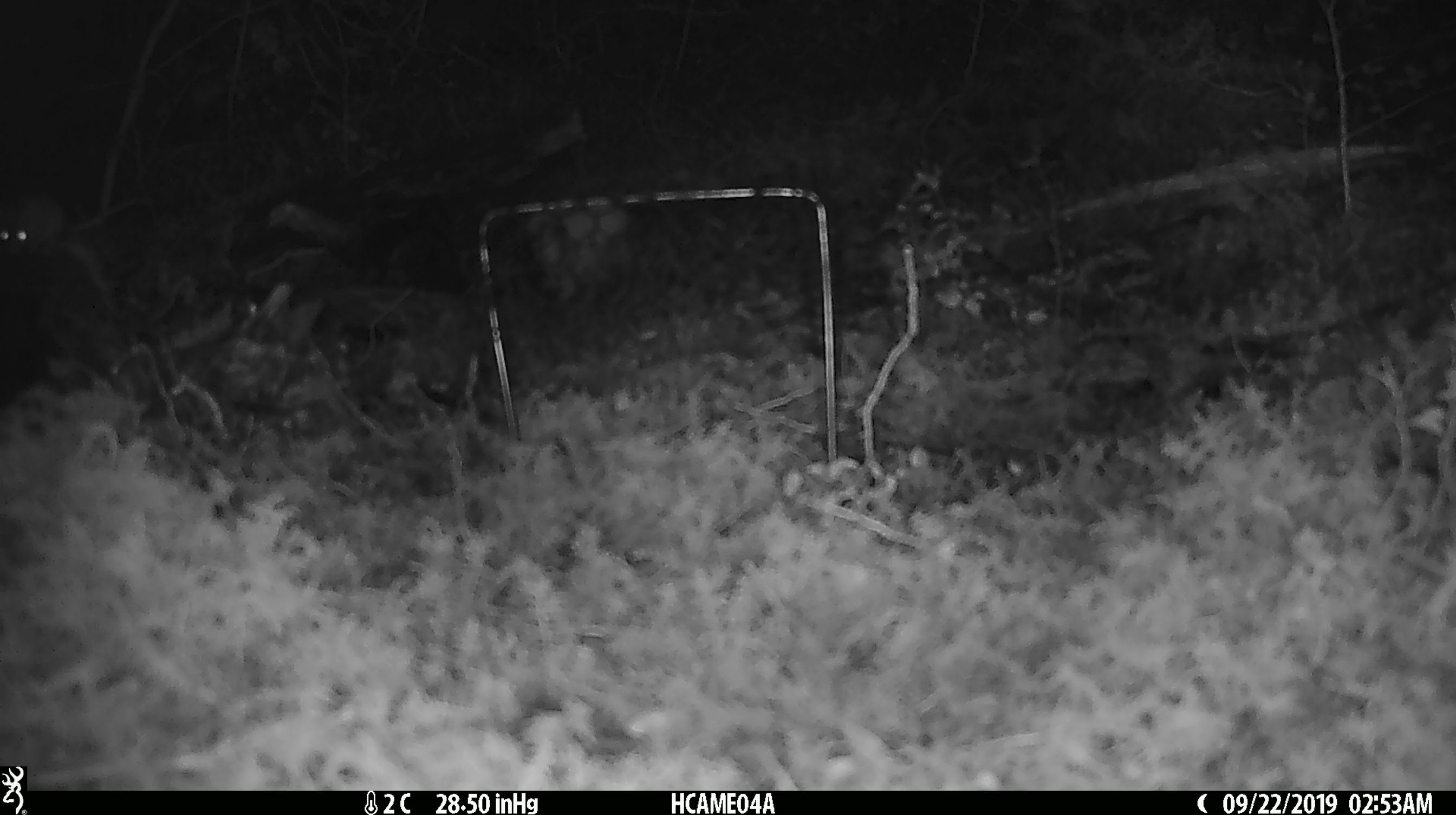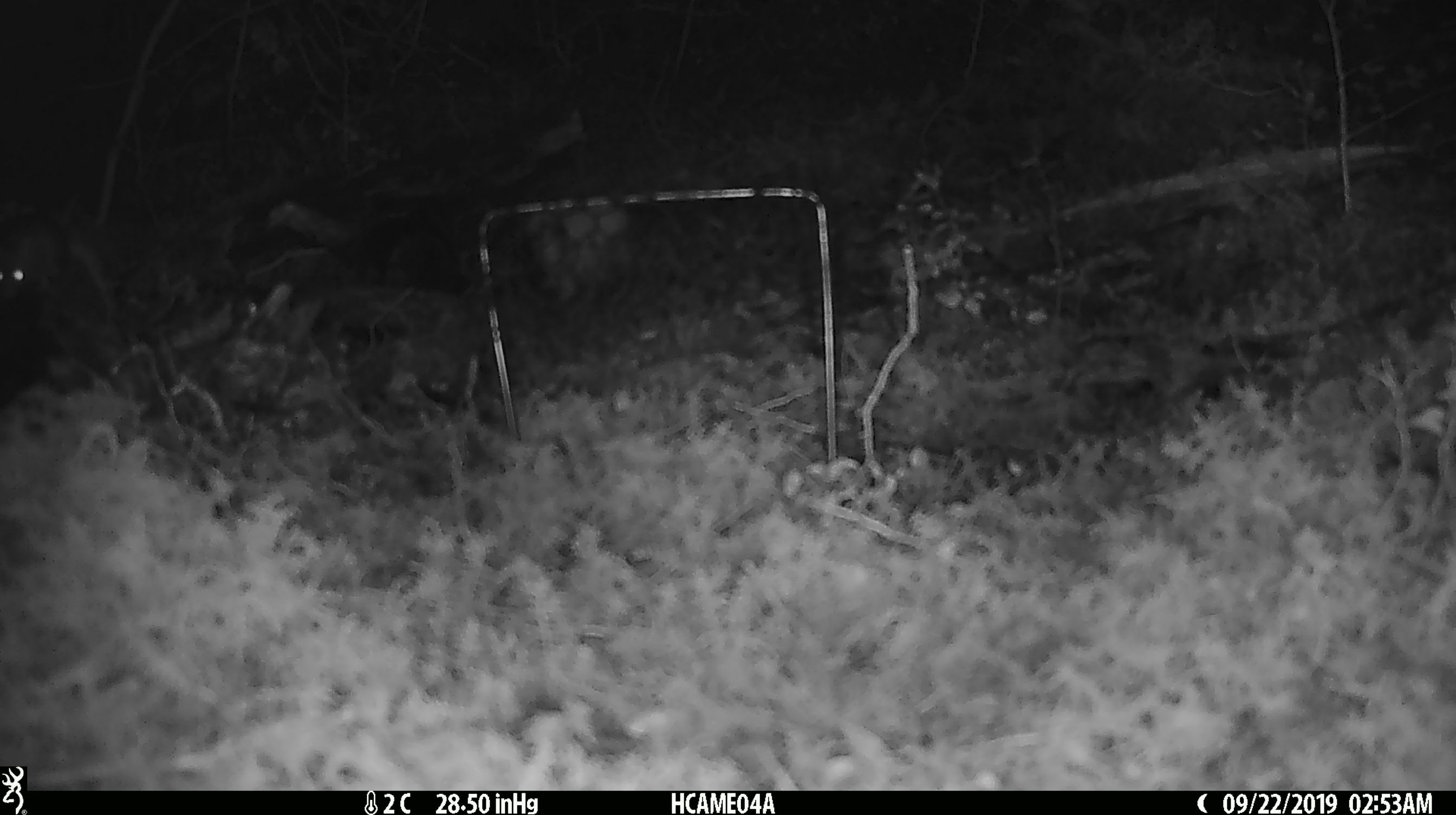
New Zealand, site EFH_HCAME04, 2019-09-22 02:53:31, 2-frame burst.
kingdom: Animalia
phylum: Chordata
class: Mammalia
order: Rodentia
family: Muridae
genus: Mus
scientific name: Mus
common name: mouse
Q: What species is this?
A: Mouse (Mus).